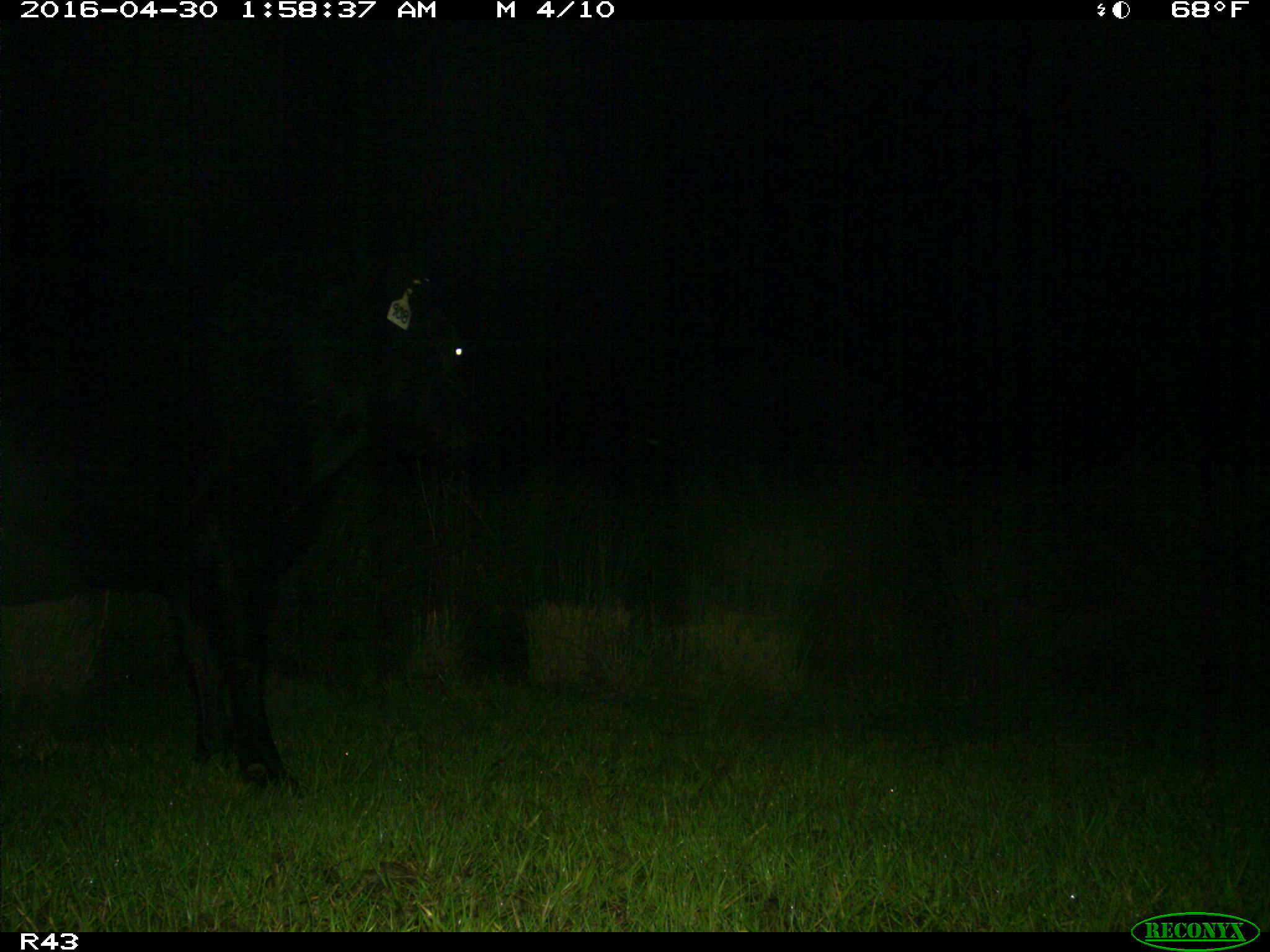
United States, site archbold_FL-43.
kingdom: Animalia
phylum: Chordata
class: Mammalia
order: Artiodactyla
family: Bovidae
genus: Bos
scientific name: Bos taurus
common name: domestic cow